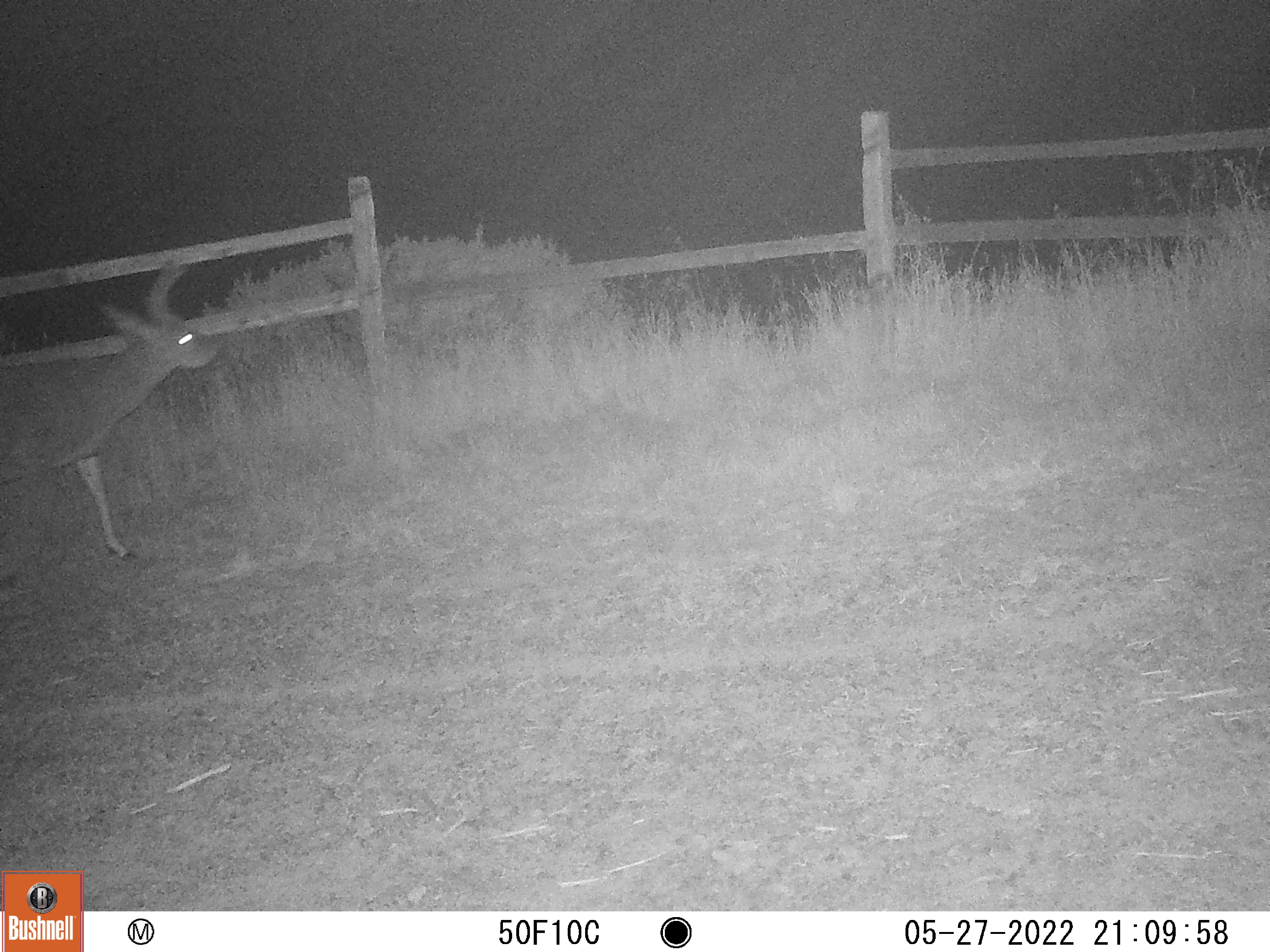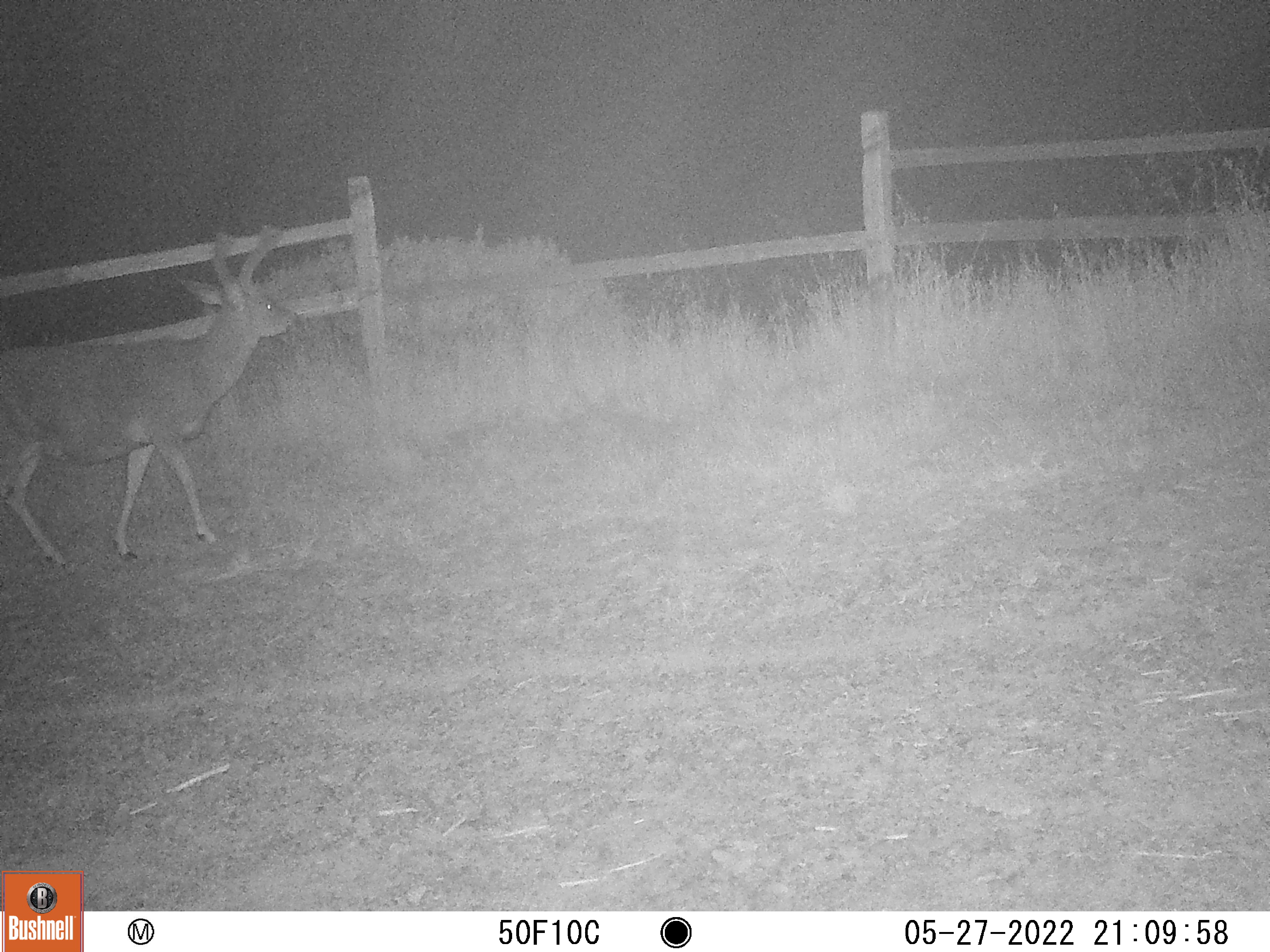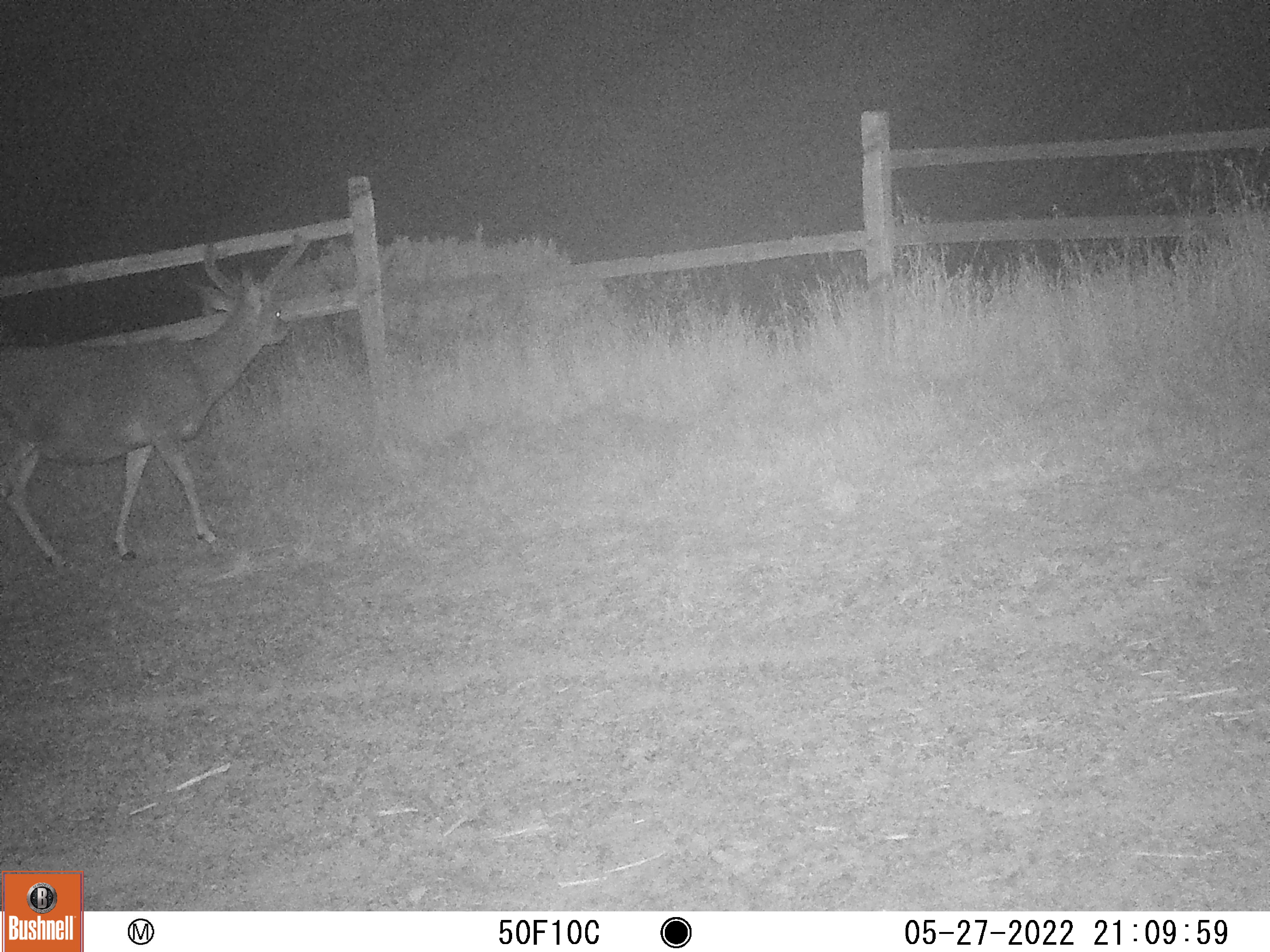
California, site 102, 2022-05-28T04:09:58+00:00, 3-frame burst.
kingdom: Animalia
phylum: Chordata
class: Mammalia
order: Artiodactyla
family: Cervidae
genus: Odocoileus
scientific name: Odocoileus hemionus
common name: mule deer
Mule deer (Odocoileus hemionus).